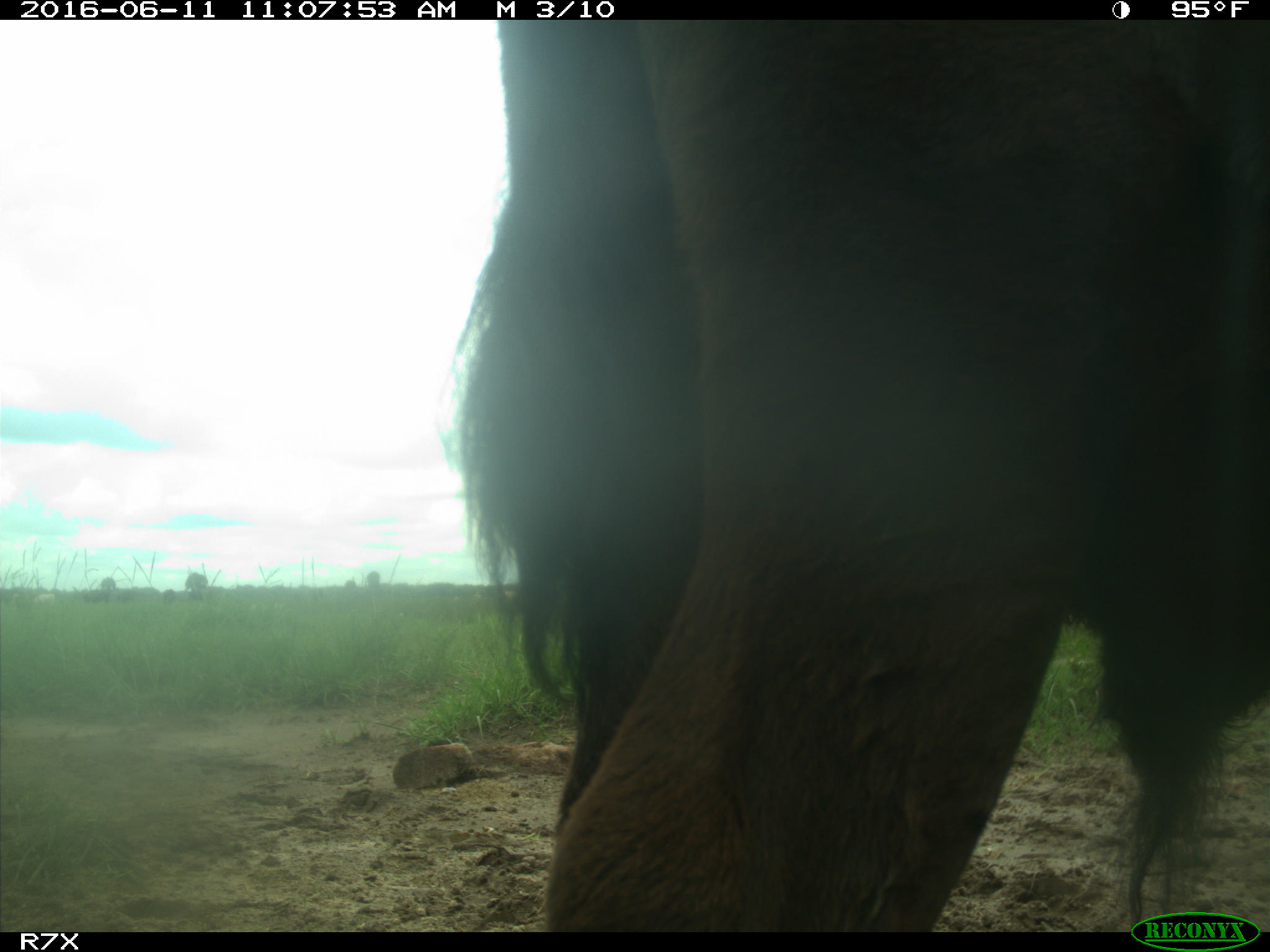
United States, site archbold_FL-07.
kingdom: Animalia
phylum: Chordata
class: Mammalia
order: Artiodactyla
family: Bovidae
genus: Bos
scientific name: Bos taurus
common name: domestic cow